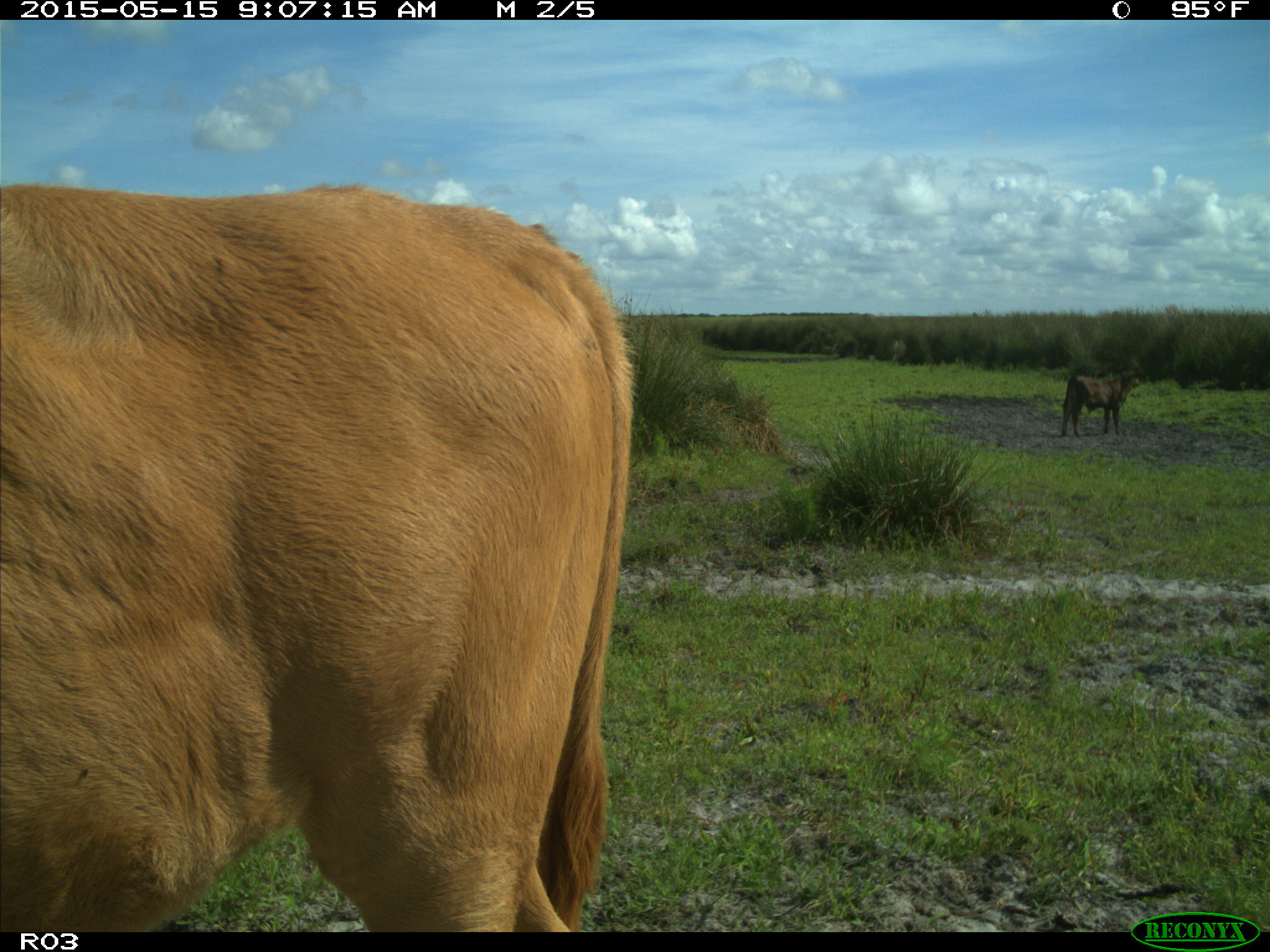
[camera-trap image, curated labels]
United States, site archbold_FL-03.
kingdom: Animalia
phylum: Chordata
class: Mammalia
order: Artiodactyla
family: Bovidae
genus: Bos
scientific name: Bos taurus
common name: domestic cow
Bos taurus (domestic cow).